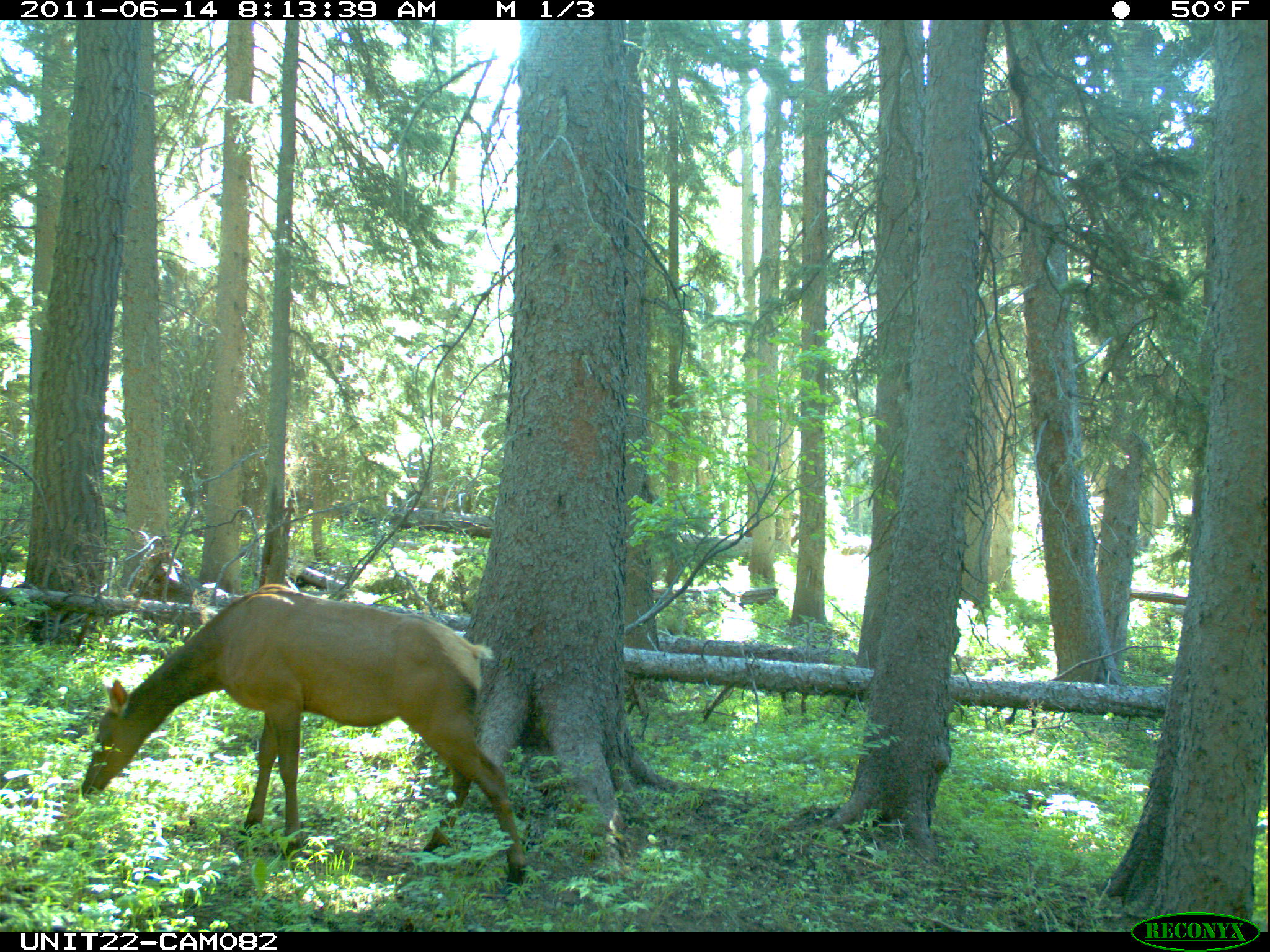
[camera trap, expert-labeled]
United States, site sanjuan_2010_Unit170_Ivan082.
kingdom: Animalia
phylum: Chordata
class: Mammalia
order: Artiodactyla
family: Cervidae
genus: Cervus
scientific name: Cervus elaphus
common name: red deer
Cervus elaphus (red deer).